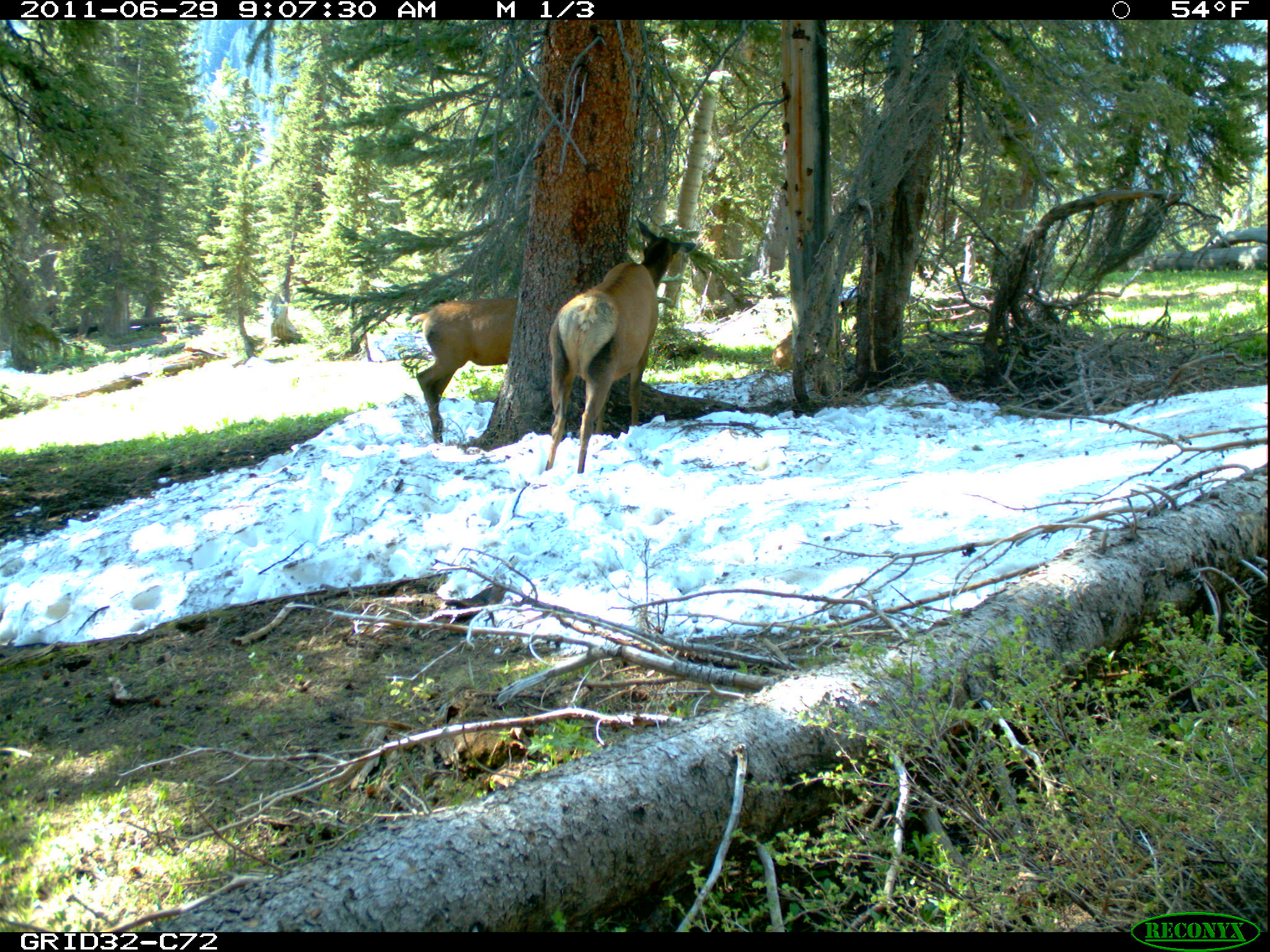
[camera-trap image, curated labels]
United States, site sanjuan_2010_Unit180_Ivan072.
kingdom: Animalia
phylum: Chordata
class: Mammalia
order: Artiodactyla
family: Cervidae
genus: Cervus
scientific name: Cervus elaphus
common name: red deer